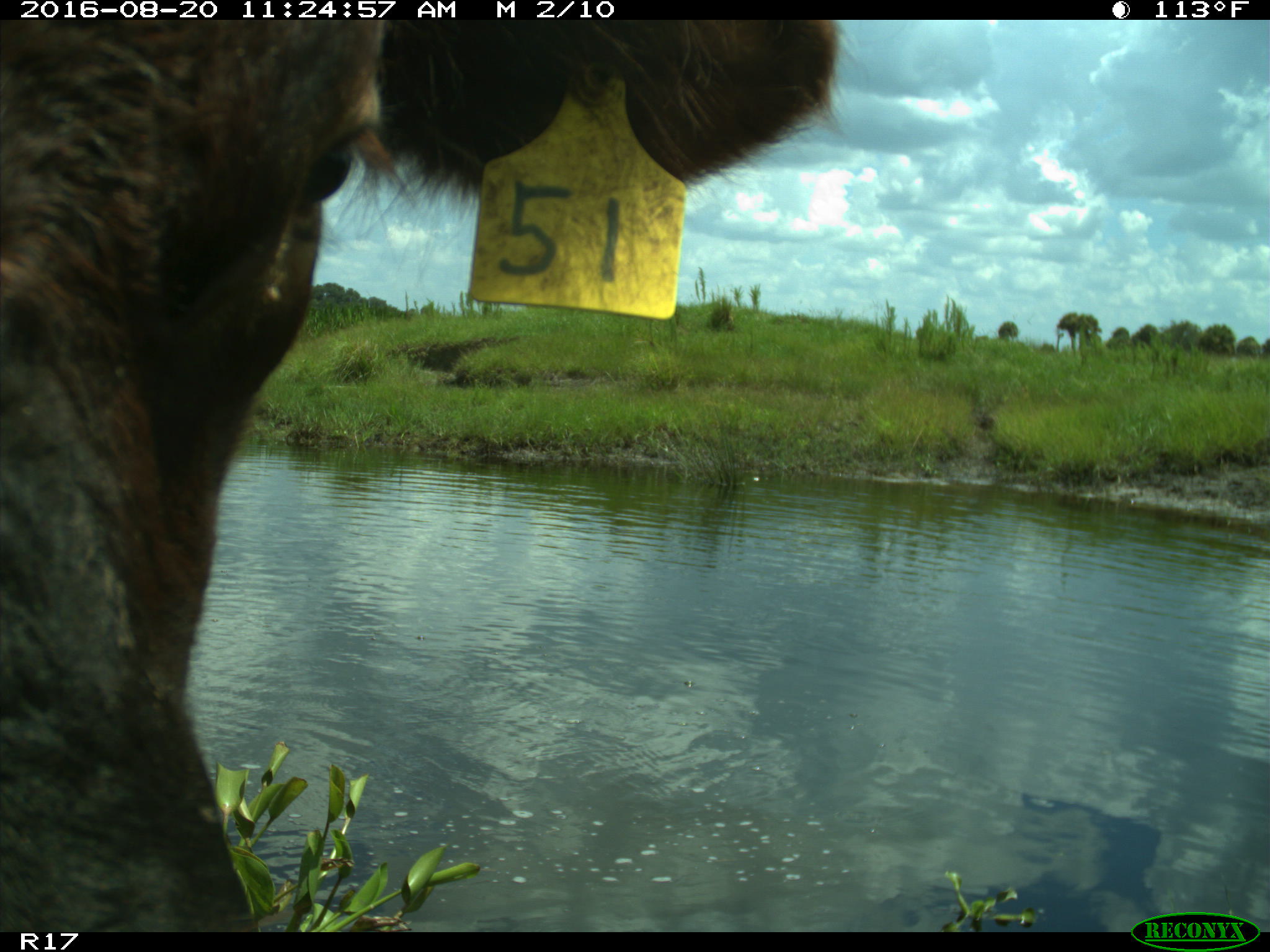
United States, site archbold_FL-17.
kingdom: Animalia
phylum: Chordata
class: Mammalia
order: Artiodactyla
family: Bovidae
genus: Bos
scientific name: Bos taurus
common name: domestic cow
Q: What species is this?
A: Bos taurus (domestic cow).